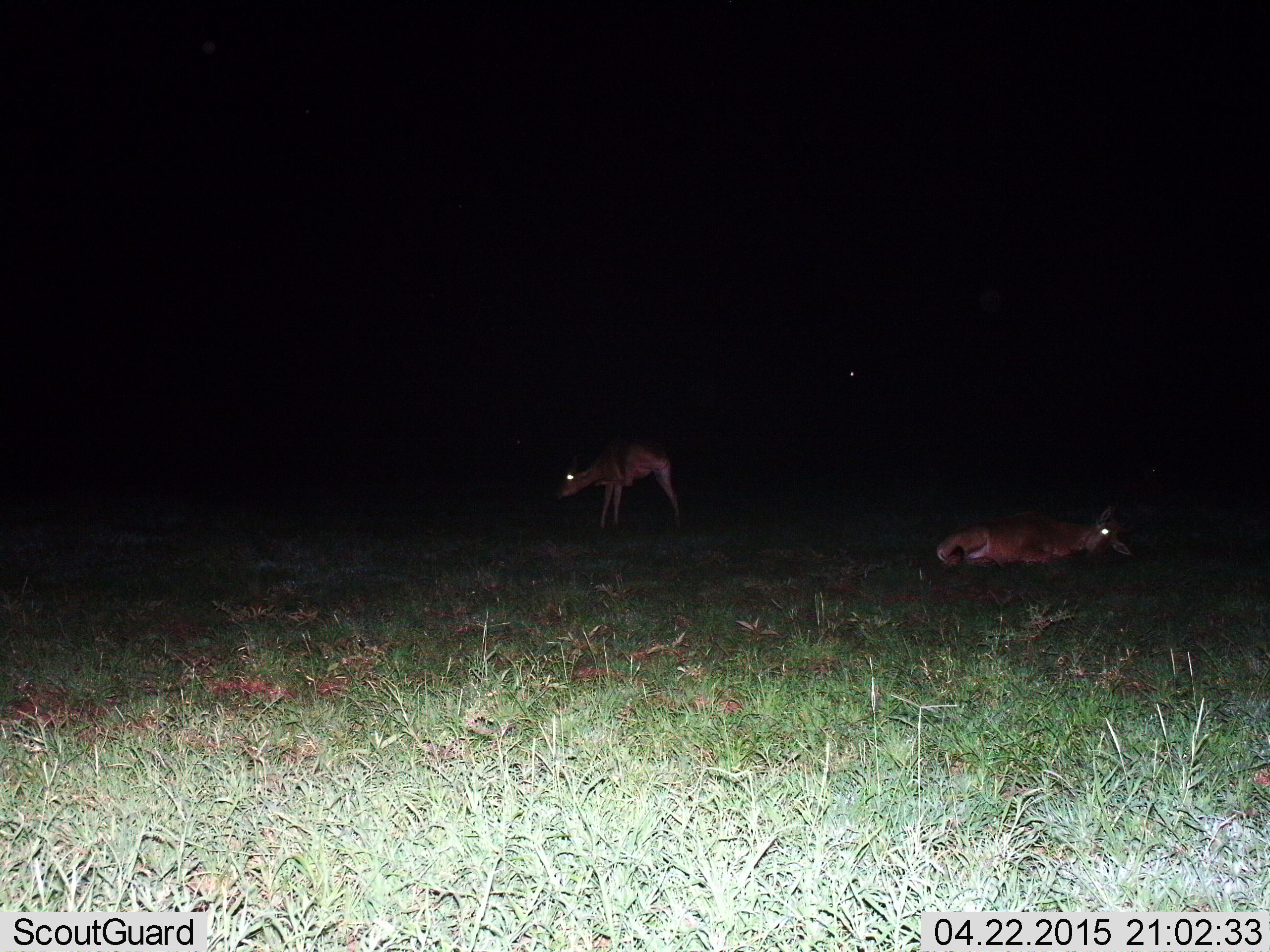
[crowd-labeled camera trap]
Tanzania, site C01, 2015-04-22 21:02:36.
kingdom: Animalia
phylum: Chordata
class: Mammalia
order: Artiodactyla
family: Bovidae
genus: Nanger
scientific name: Nanger granti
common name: grant's gazelle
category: gazellegrants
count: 2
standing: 57%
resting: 100%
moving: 0%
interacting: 0%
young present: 0%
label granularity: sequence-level